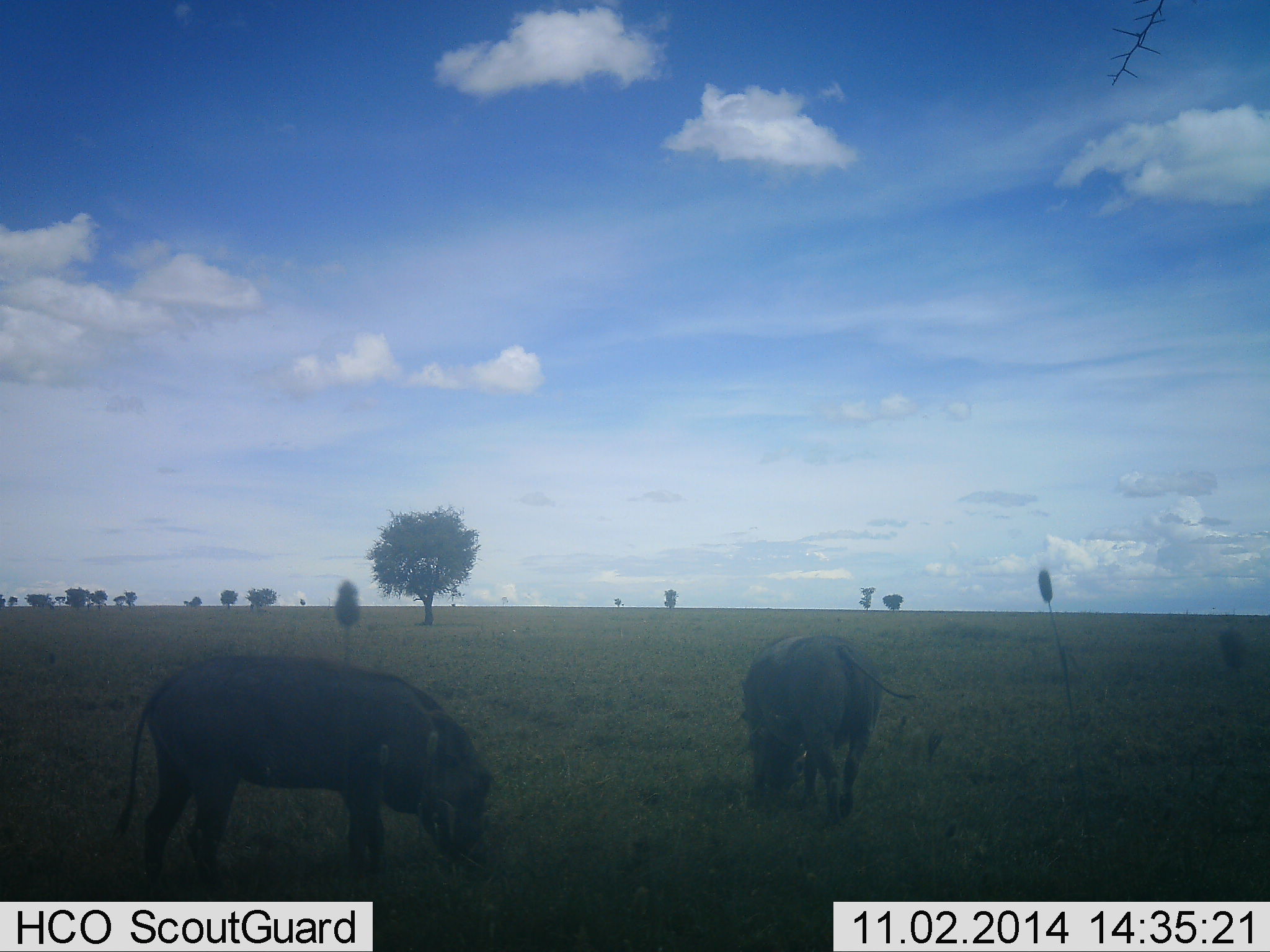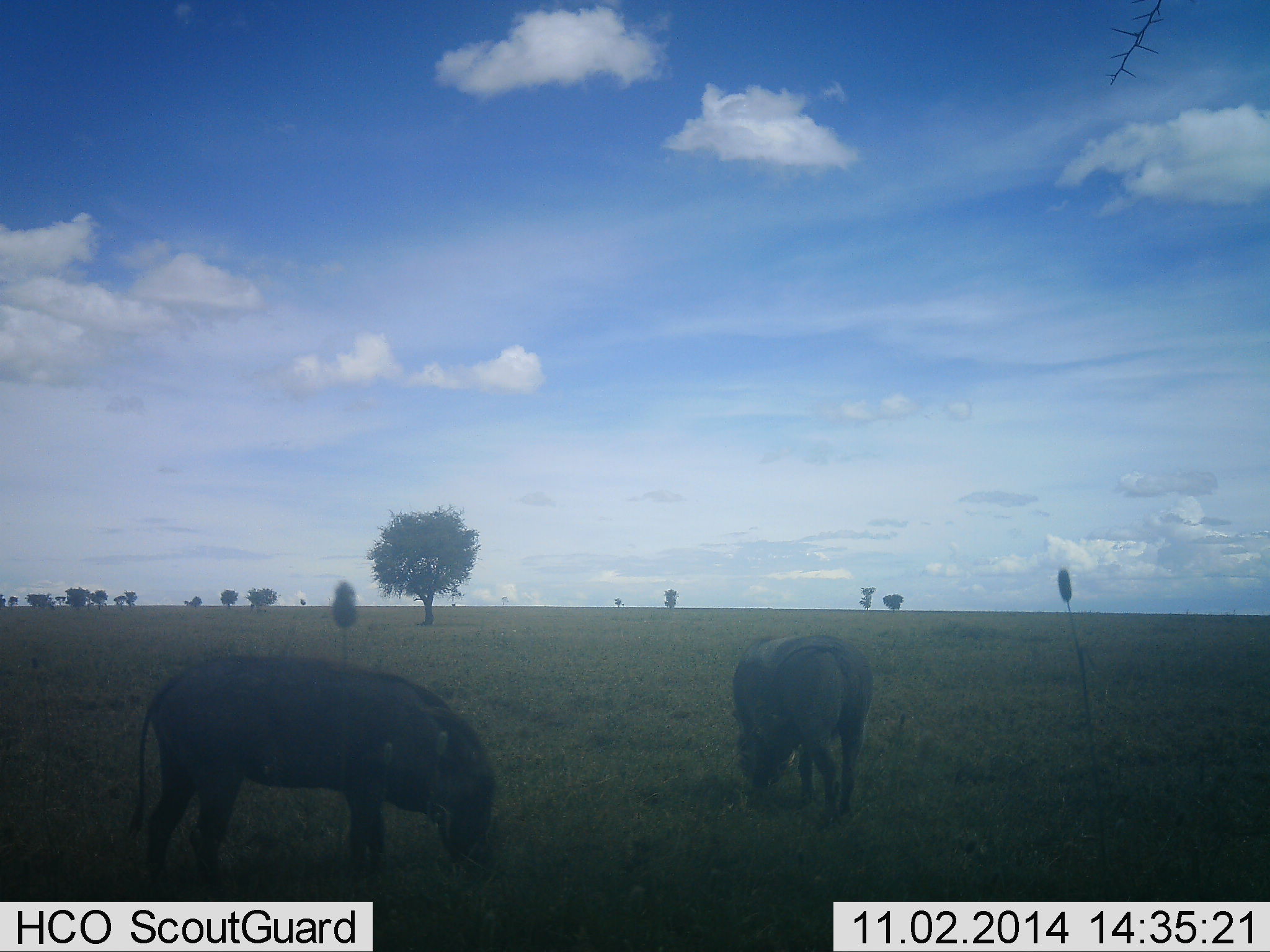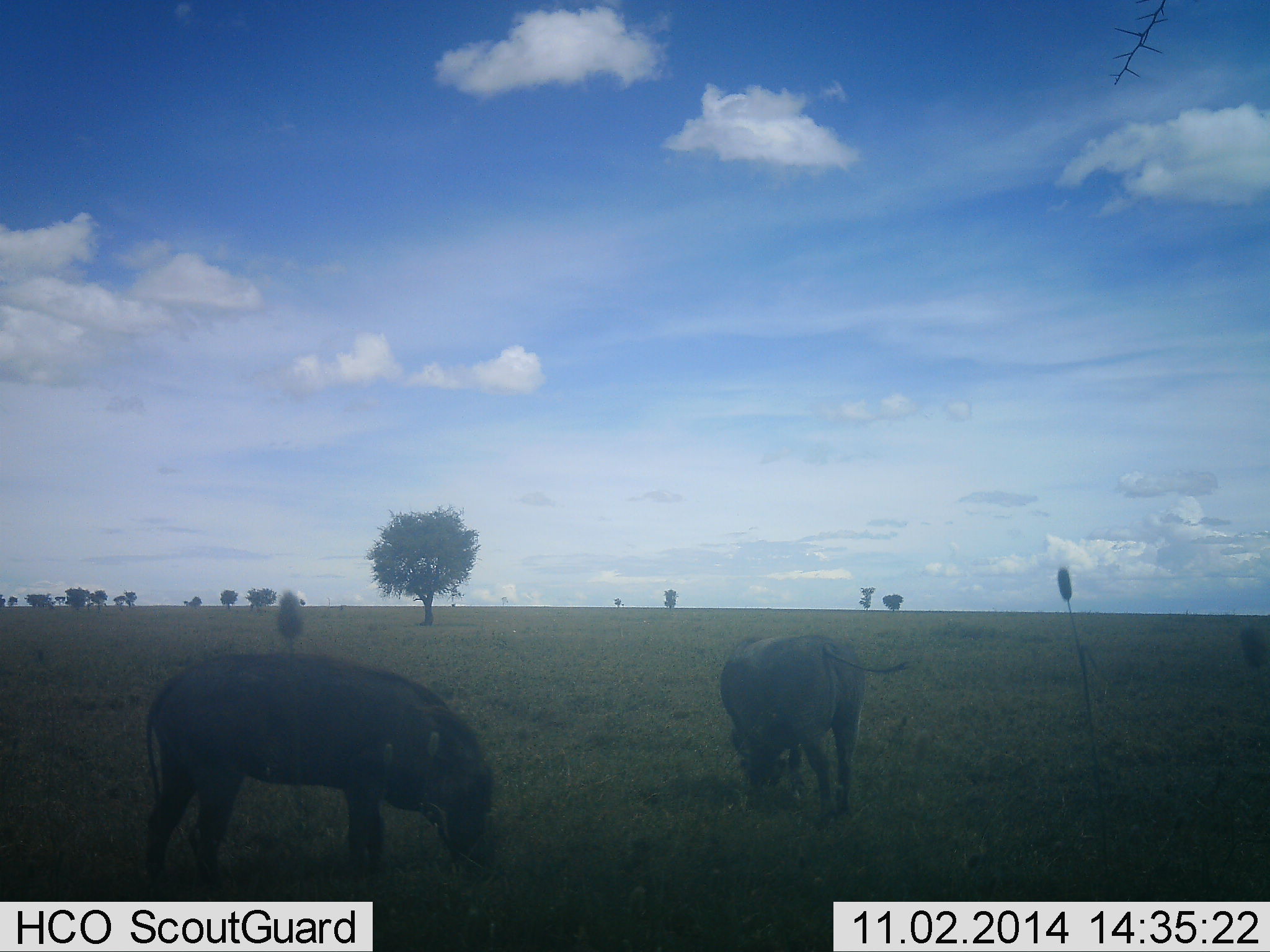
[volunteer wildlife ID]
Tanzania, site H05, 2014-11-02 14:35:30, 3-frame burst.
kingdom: Animalia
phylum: Chordata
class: Mammalia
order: Artiodactyla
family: Suidae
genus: Phacochoerus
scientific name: Phacochoerus africanus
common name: warthog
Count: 2.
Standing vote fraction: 20%.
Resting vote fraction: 0%.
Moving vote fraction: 0%.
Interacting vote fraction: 0%.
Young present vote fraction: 0%.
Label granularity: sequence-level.